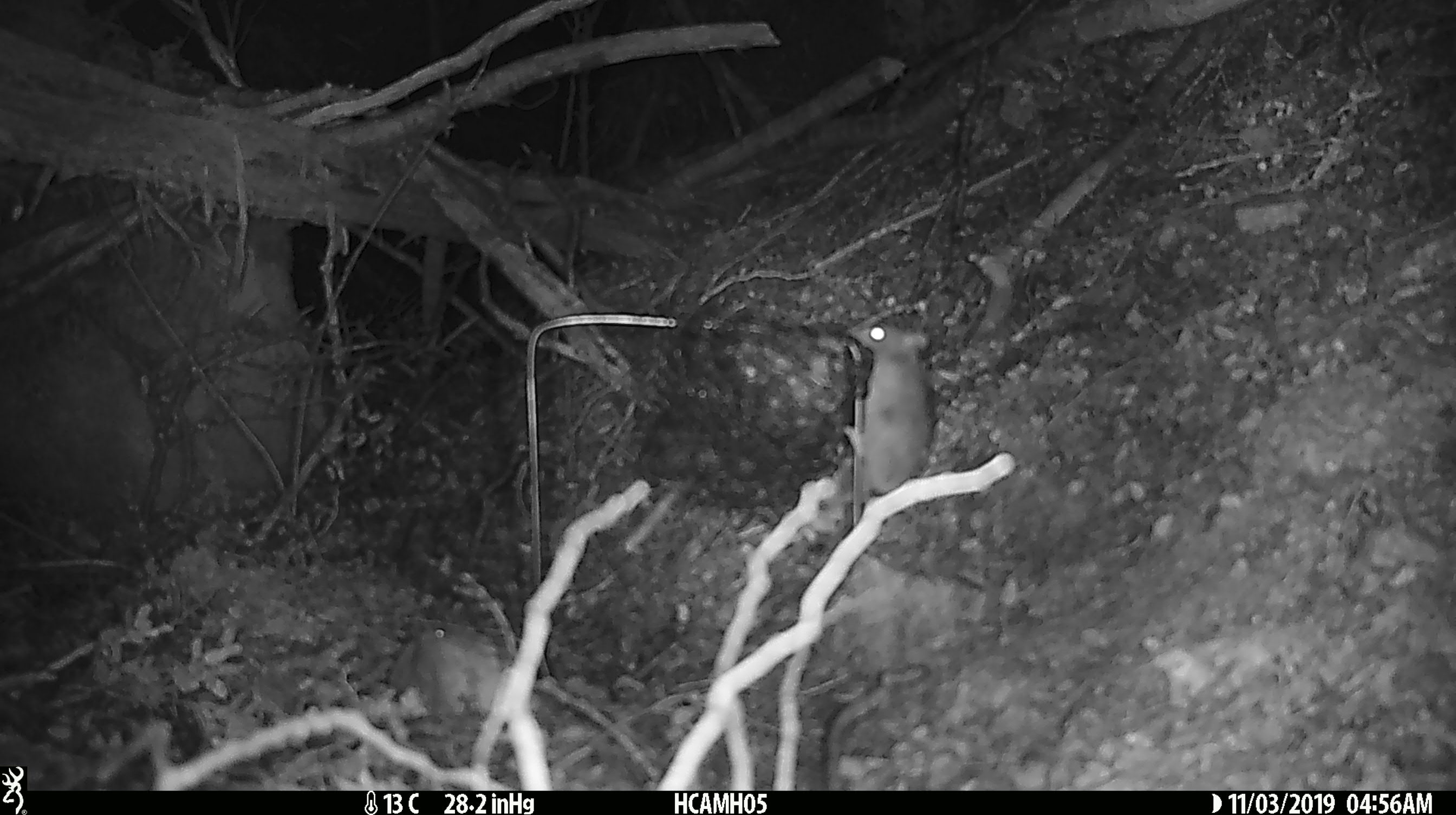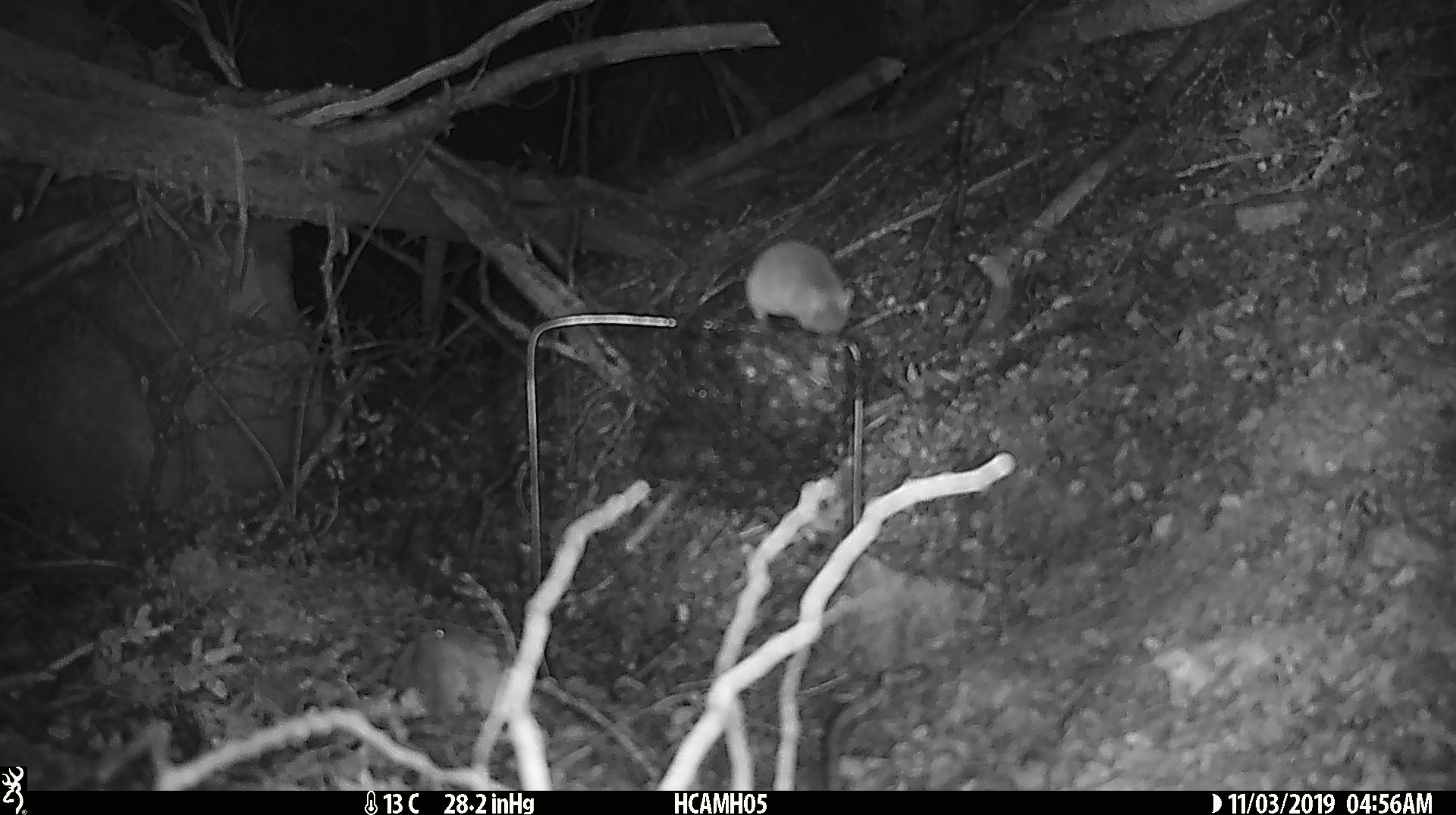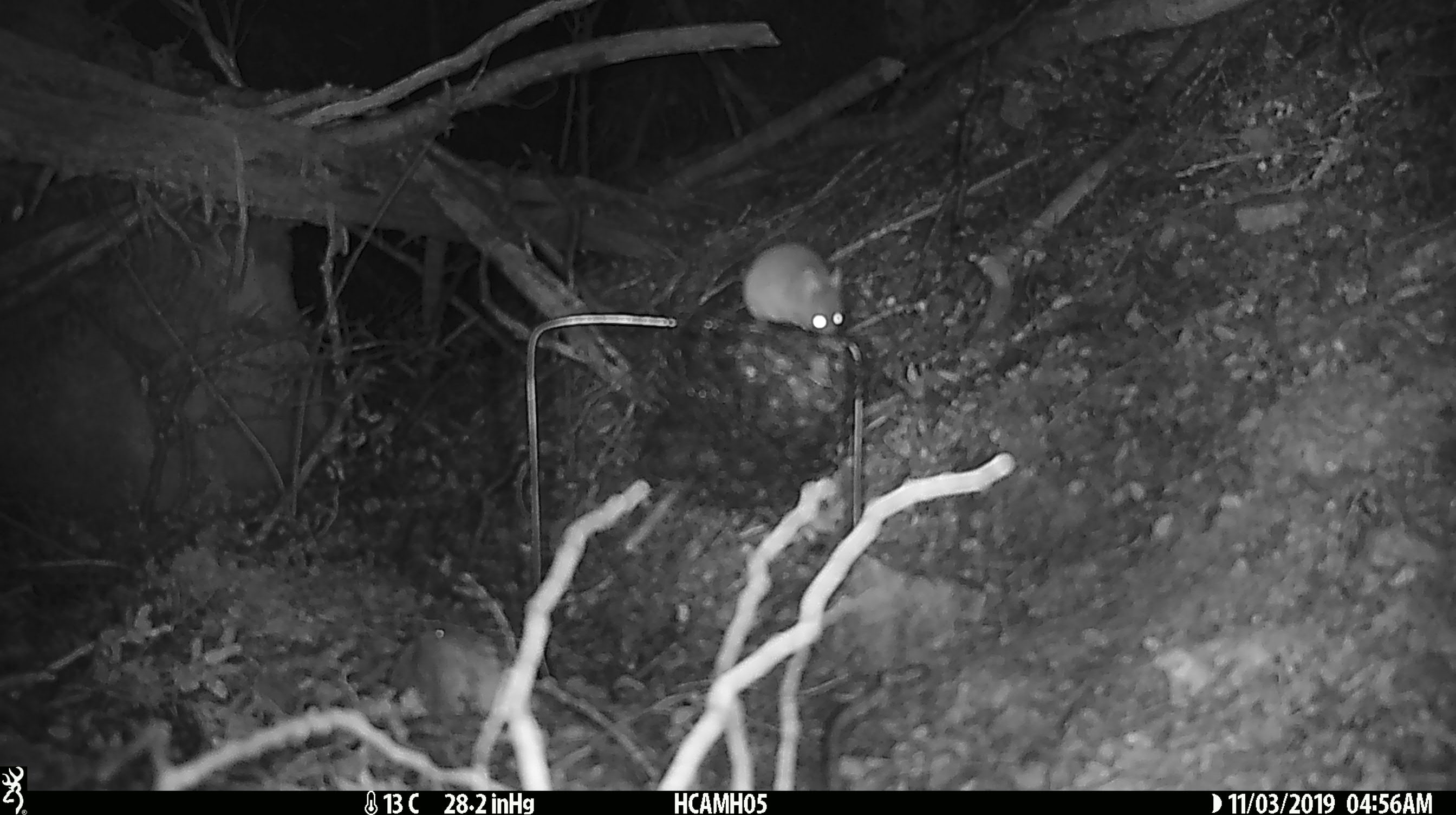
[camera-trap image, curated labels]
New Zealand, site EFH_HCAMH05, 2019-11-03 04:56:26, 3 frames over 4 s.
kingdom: Animalia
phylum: Chordata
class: Mammalia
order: Rodentia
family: Muridae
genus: Mus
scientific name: Mus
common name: mouse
Mouse (Mus).